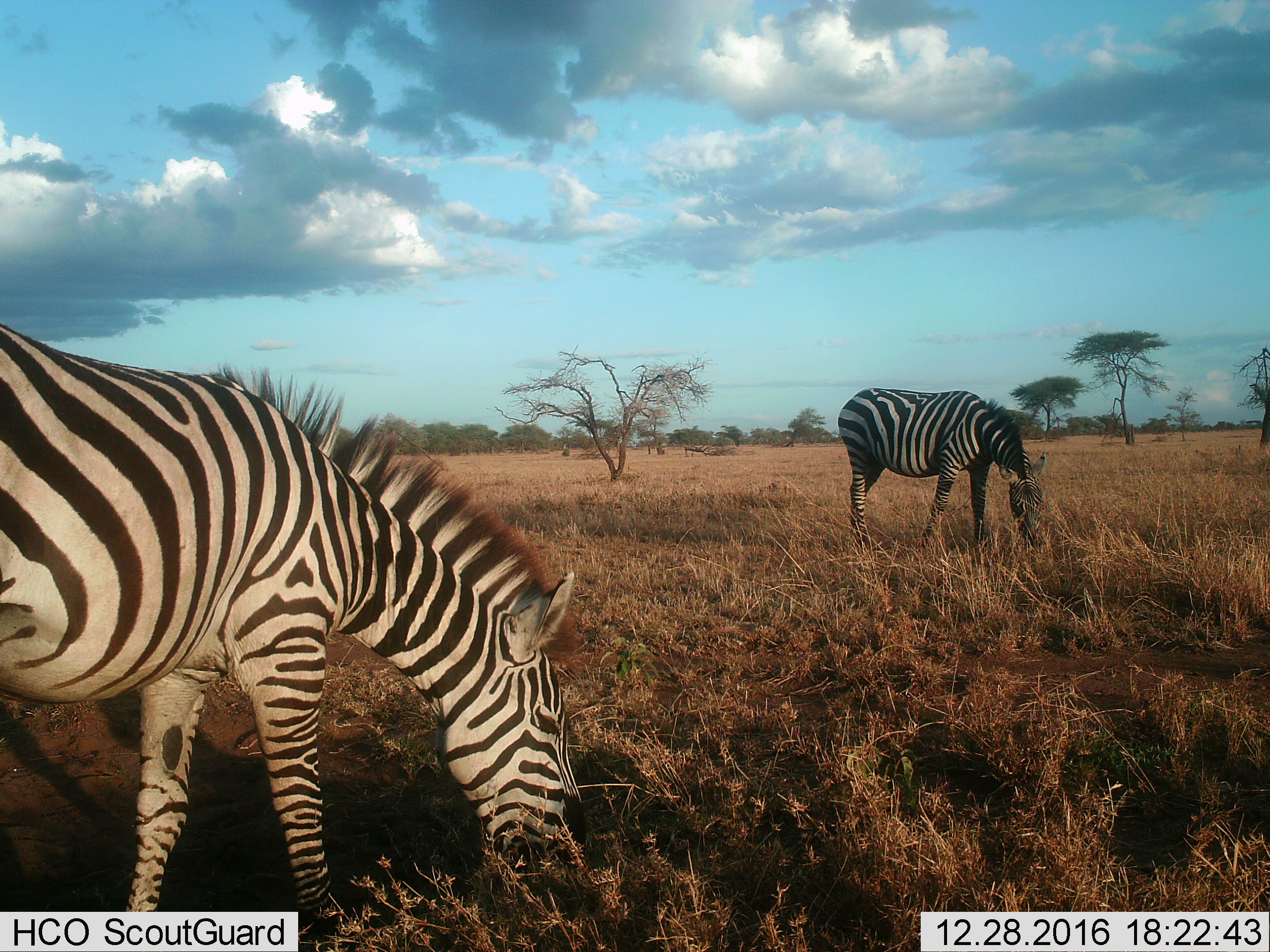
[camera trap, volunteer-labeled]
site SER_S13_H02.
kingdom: Animalia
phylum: Chordata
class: Mammalia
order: Perissodactyla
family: Equidae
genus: Equus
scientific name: Equus quagga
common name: plains zebra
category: zebraplains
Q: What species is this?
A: Zebraplains (plains zebra) (Equus quagga).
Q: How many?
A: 2.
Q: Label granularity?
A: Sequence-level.